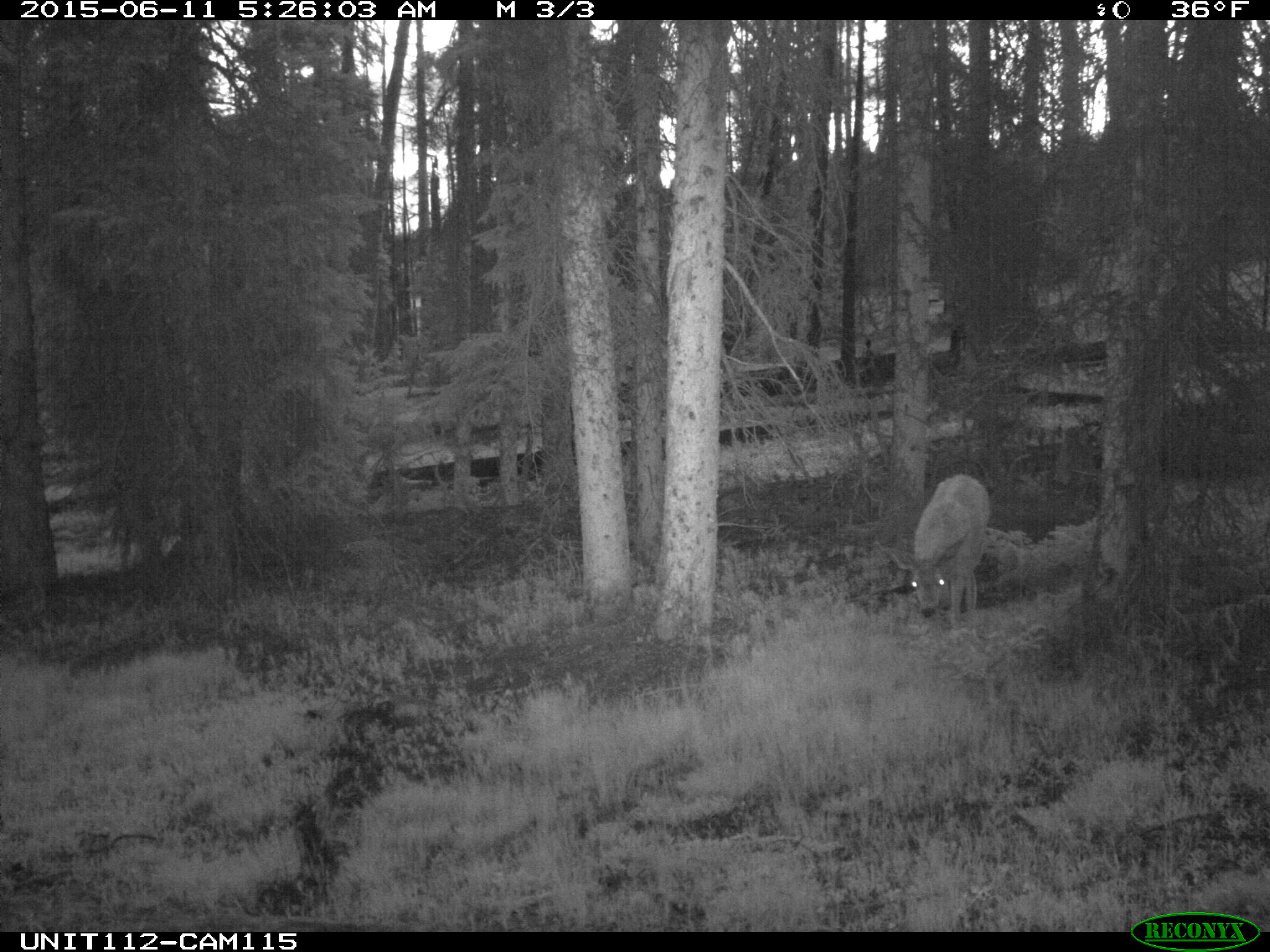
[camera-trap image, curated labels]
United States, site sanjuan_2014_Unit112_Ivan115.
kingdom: Animalia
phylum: Chordata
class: Mammalia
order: Artiodactyla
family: Cervidae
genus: Odocoileus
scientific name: Odocoileus hemionus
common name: mule deer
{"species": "Odocoileus hemionus (mule deer)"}